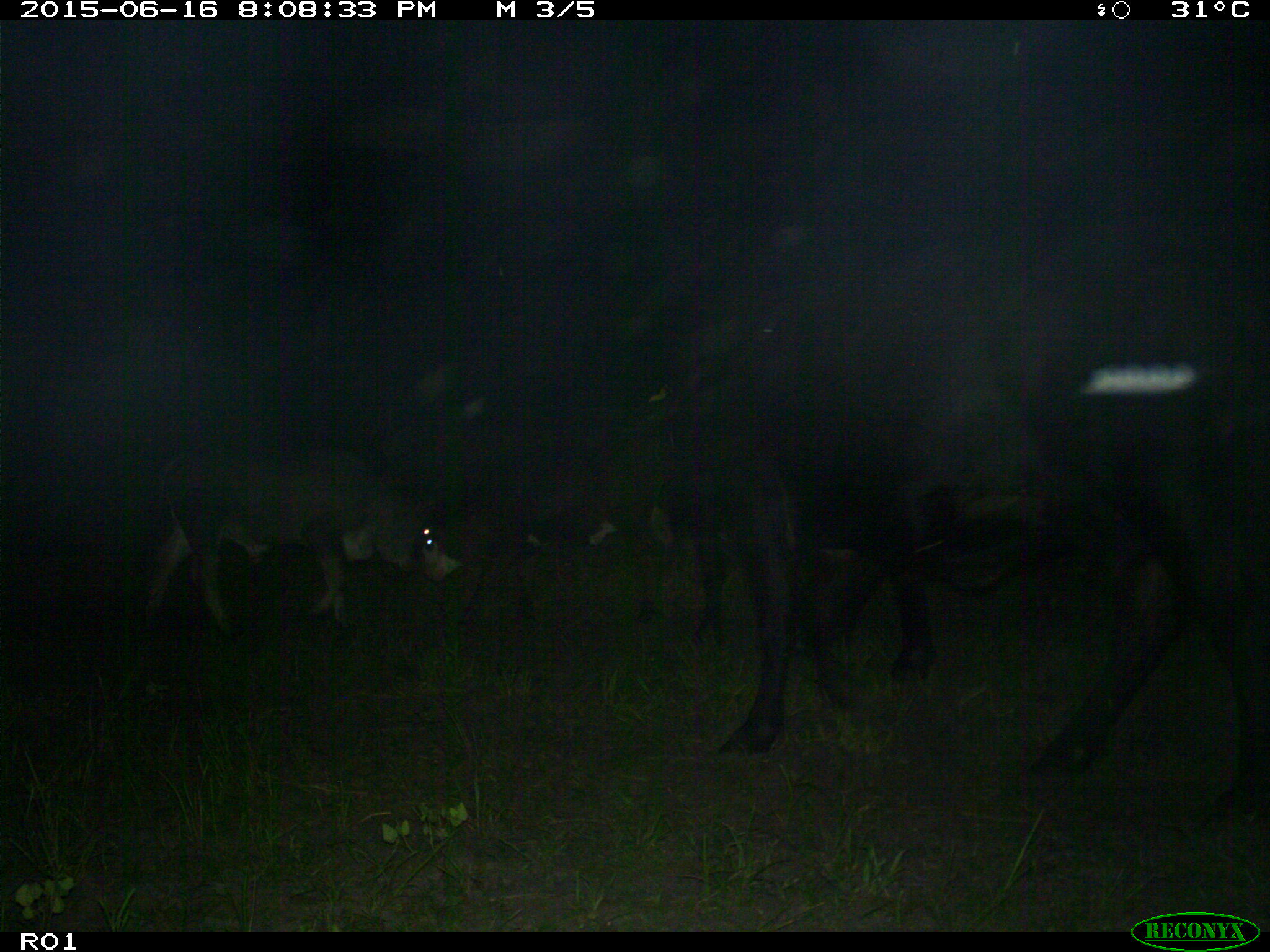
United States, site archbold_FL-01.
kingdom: Animalia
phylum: Chordata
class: Mammalia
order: Artiodactyla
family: Bovidae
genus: Bos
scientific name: Bos taurus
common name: domestic cow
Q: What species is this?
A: Bos taurus (domestic cow).